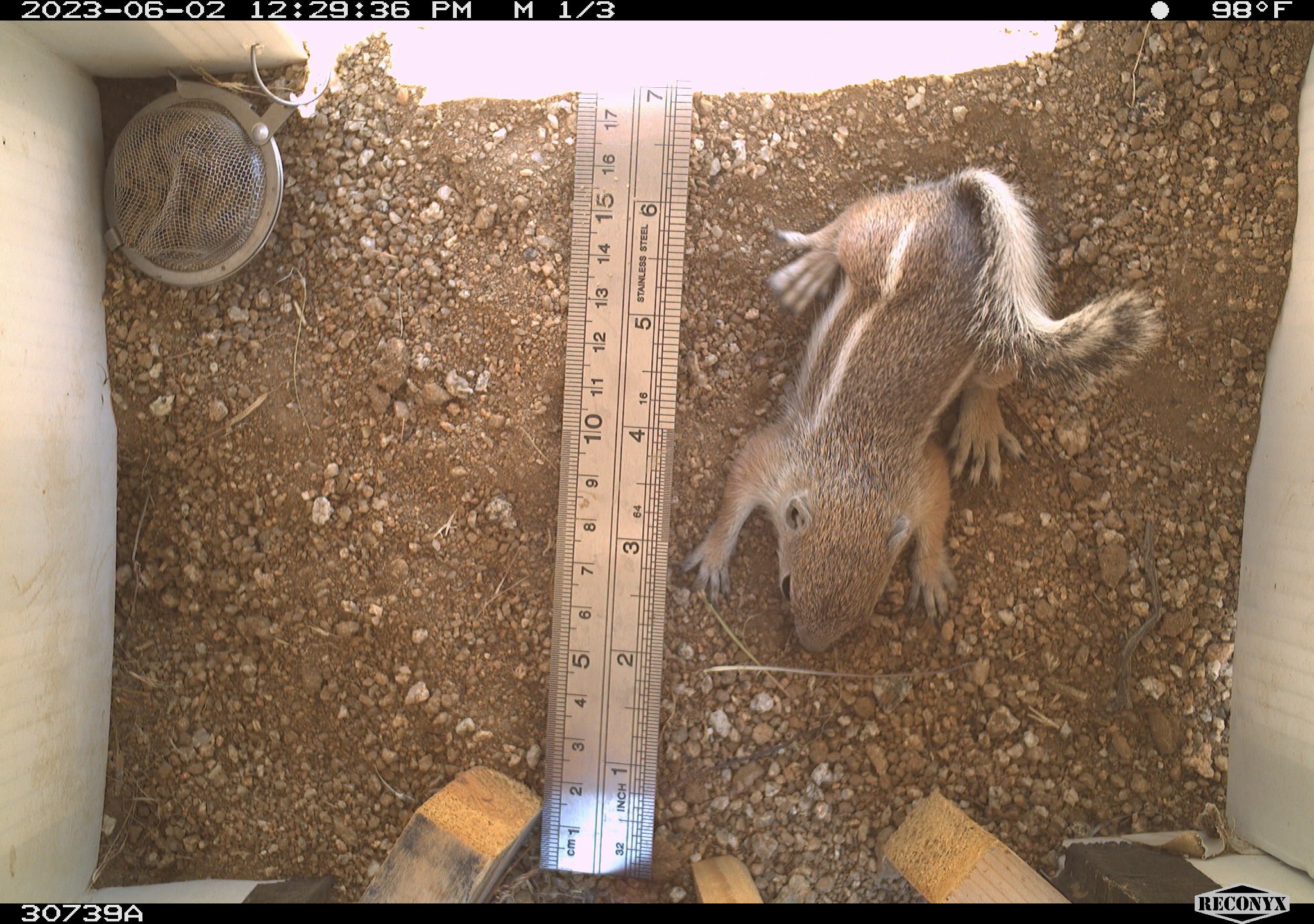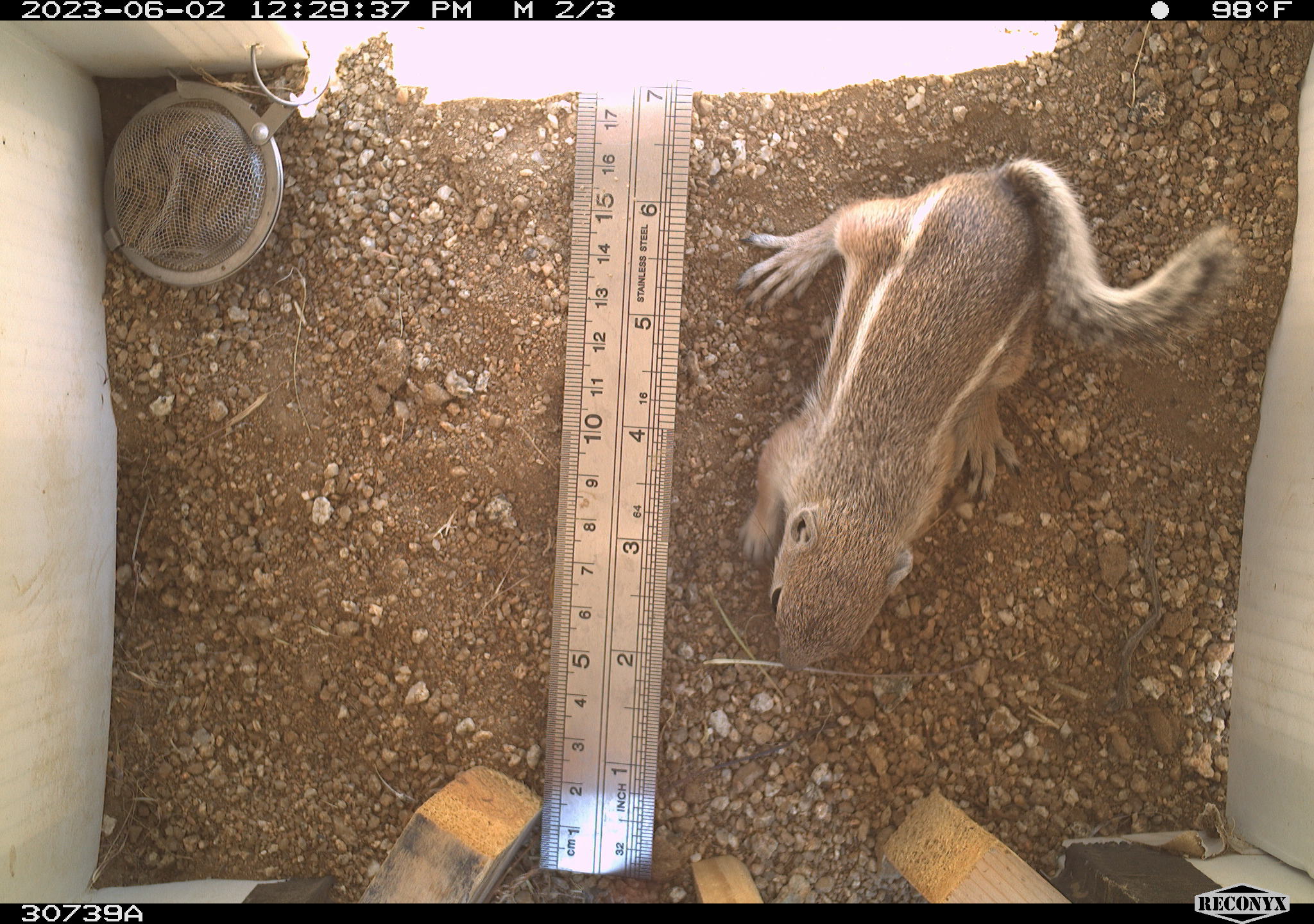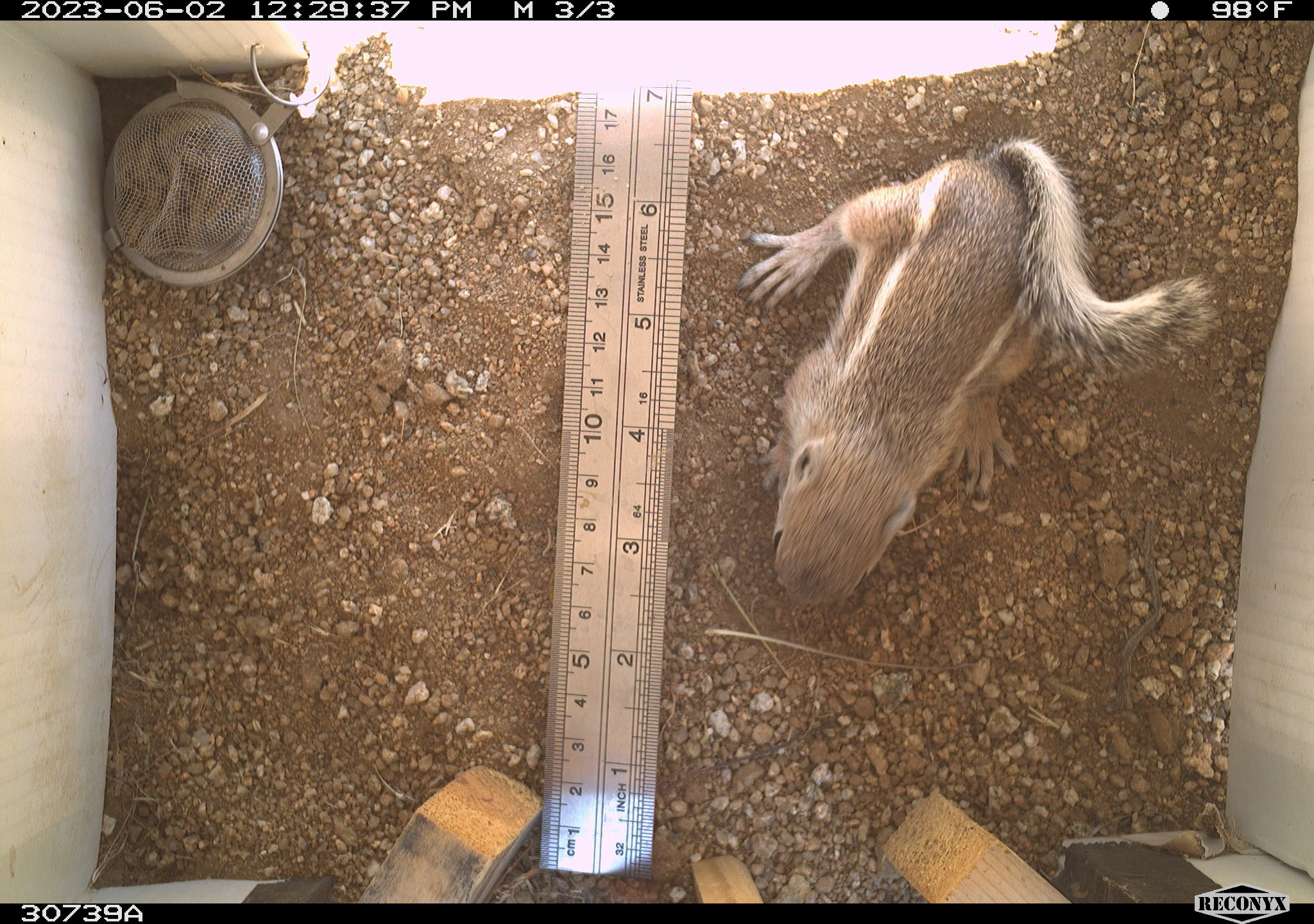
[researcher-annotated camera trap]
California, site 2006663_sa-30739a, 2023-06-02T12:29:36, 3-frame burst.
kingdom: Animalia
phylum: Chordata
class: Mammalia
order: Rodentia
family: Sciuridae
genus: Ammospermophilus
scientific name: Ammospermophilus leucurus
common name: white-tailed antelope squirrel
White-tailed antelope squirrel (Ammospermophilus leucurus).